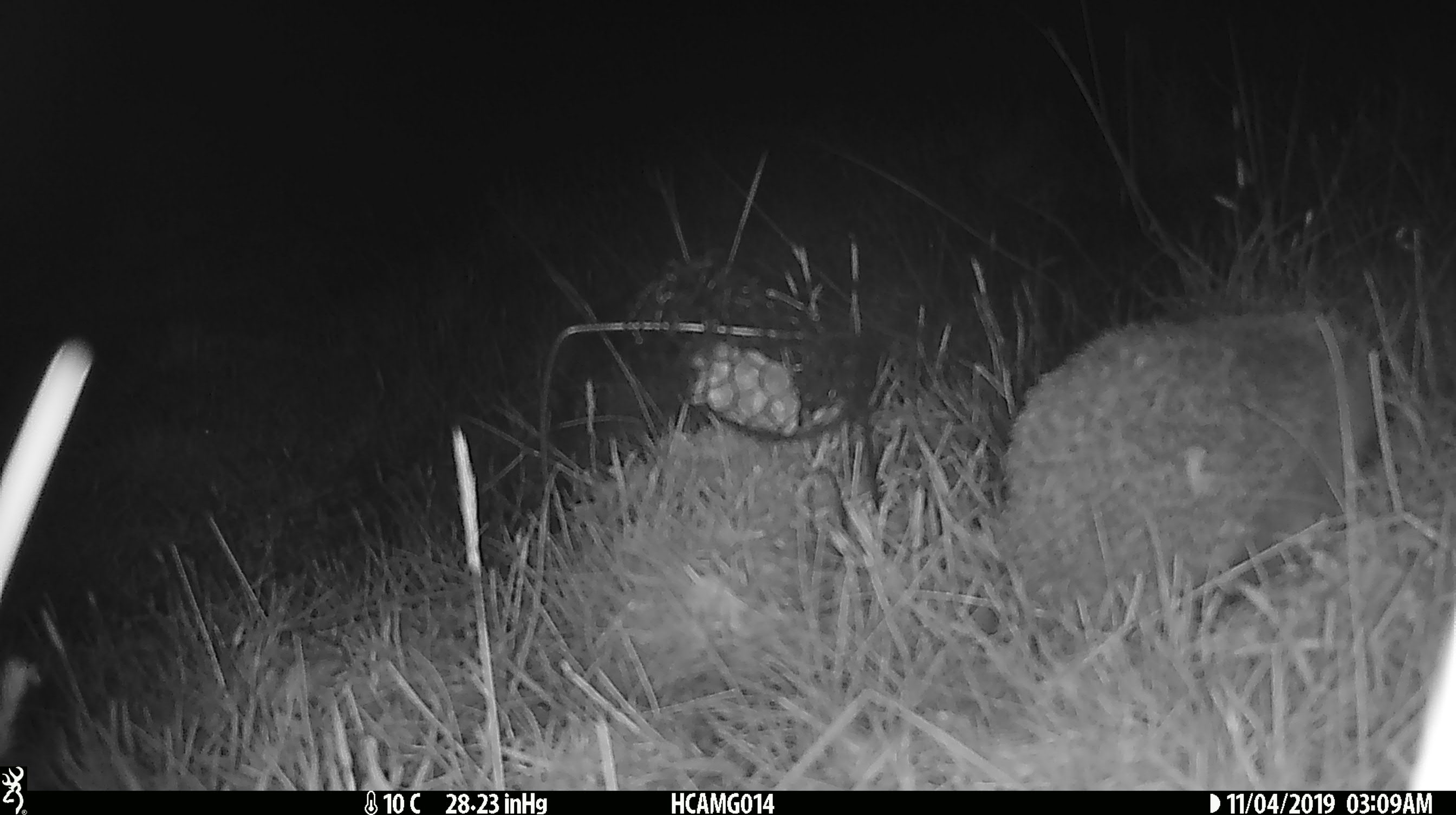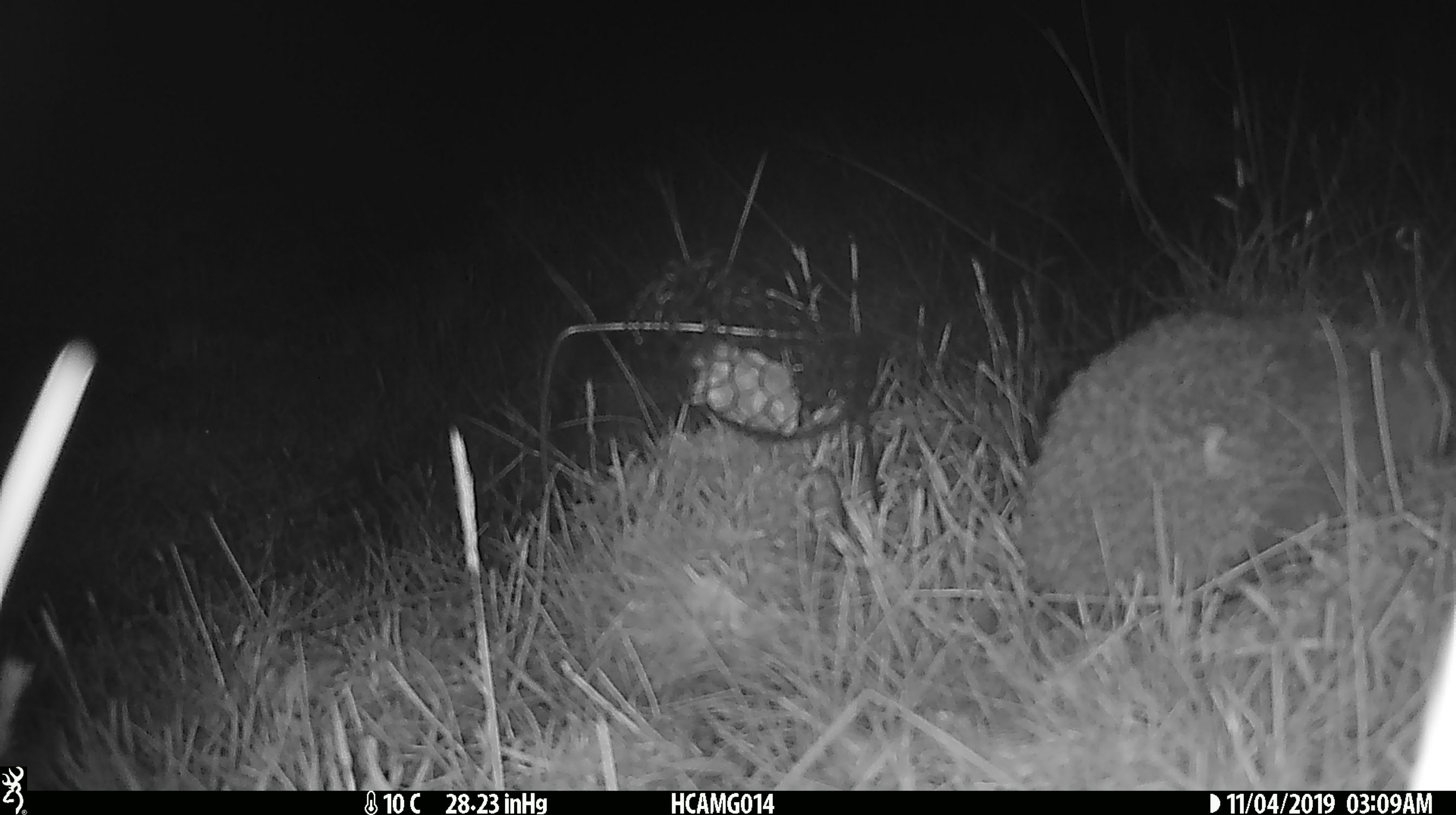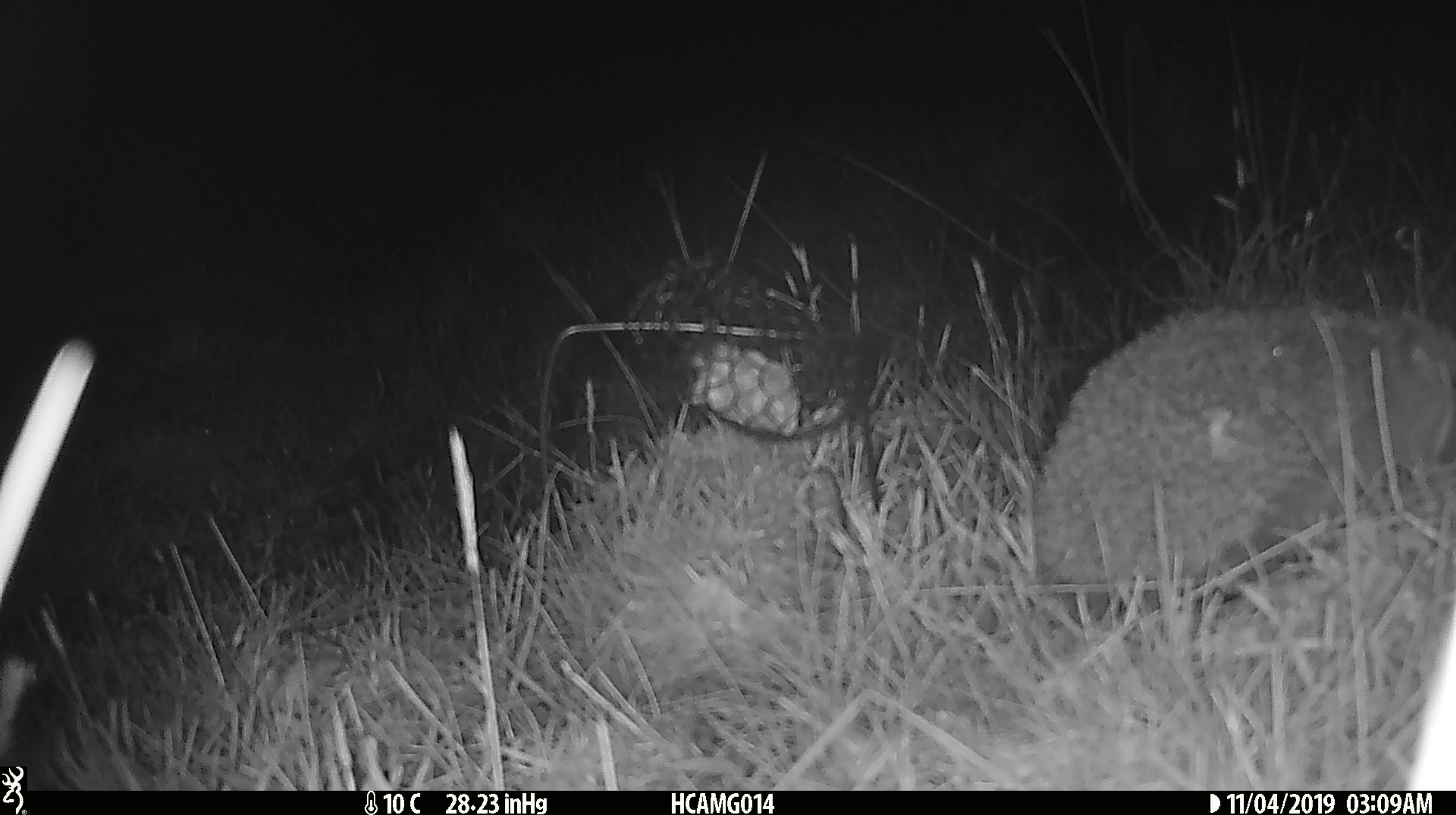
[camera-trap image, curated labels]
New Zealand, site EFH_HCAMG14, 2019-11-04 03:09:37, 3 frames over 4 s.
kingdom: Animalia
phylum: Chordata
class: Mammalia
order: Eulipotyphla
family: Erinaceidae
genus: Erinaceus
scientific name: Erinaceus europaeus europaeus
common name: european hedgehog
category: hedgehog